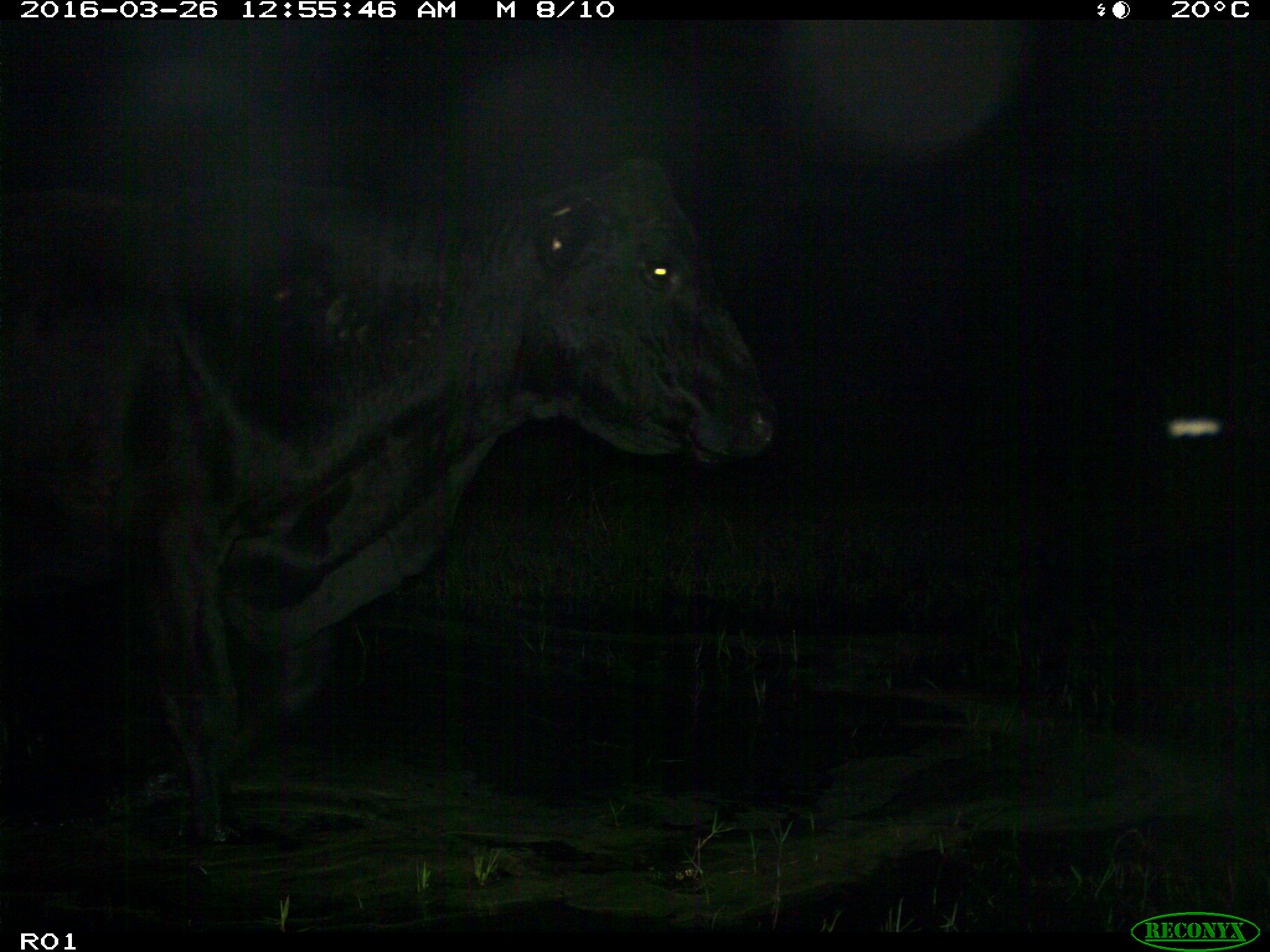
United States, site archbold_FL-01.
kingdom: Animalia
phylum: Chordata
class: Mammalia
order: Artiodactyla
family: Bovidae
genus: Bos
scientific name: Bos taurus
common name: domestic cow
Bos taurus (domestic cow).